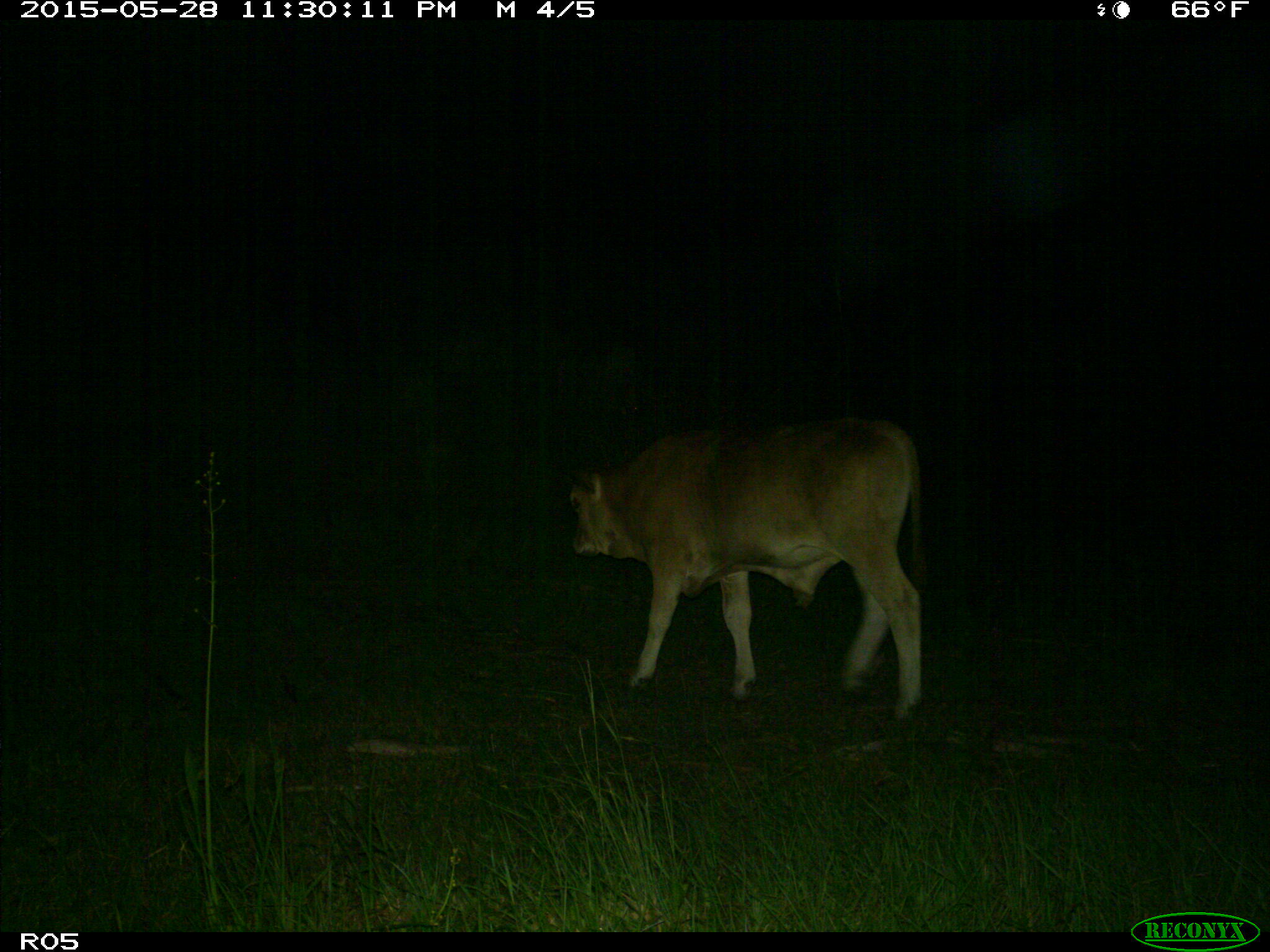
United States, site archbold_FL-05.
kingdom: Animalia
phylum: Chordata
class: Mammalia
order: Artiodactyla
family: Bovidae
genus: Bos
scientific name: Bos taurus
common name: domestic cow